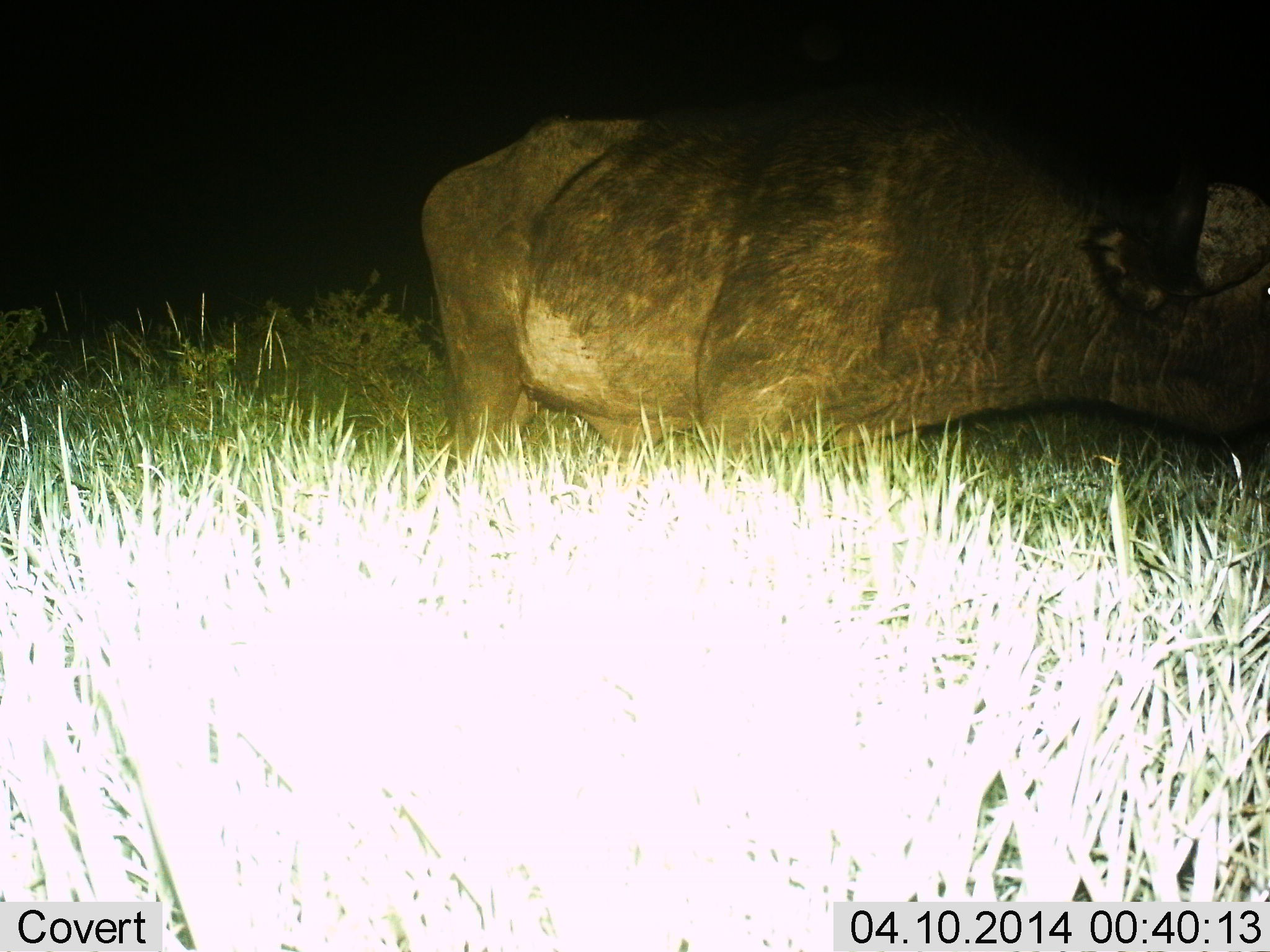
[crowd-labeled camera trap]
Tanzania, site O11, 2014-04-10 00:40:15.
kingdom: Animalia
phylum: Chordata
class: Mammalia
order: Artiodactyla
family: Bovidae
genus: Syncerus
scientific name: Syncerus caffer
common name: cape buffalo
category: buffalo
Buffalo (cape buffalo) (Syncerus caffer), count 1. Behavior (volunteer vote fractions): standing 90%, resting 0%, moving 10%, interacting 0%. Young present (vote fraction): 0%. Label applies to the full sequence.